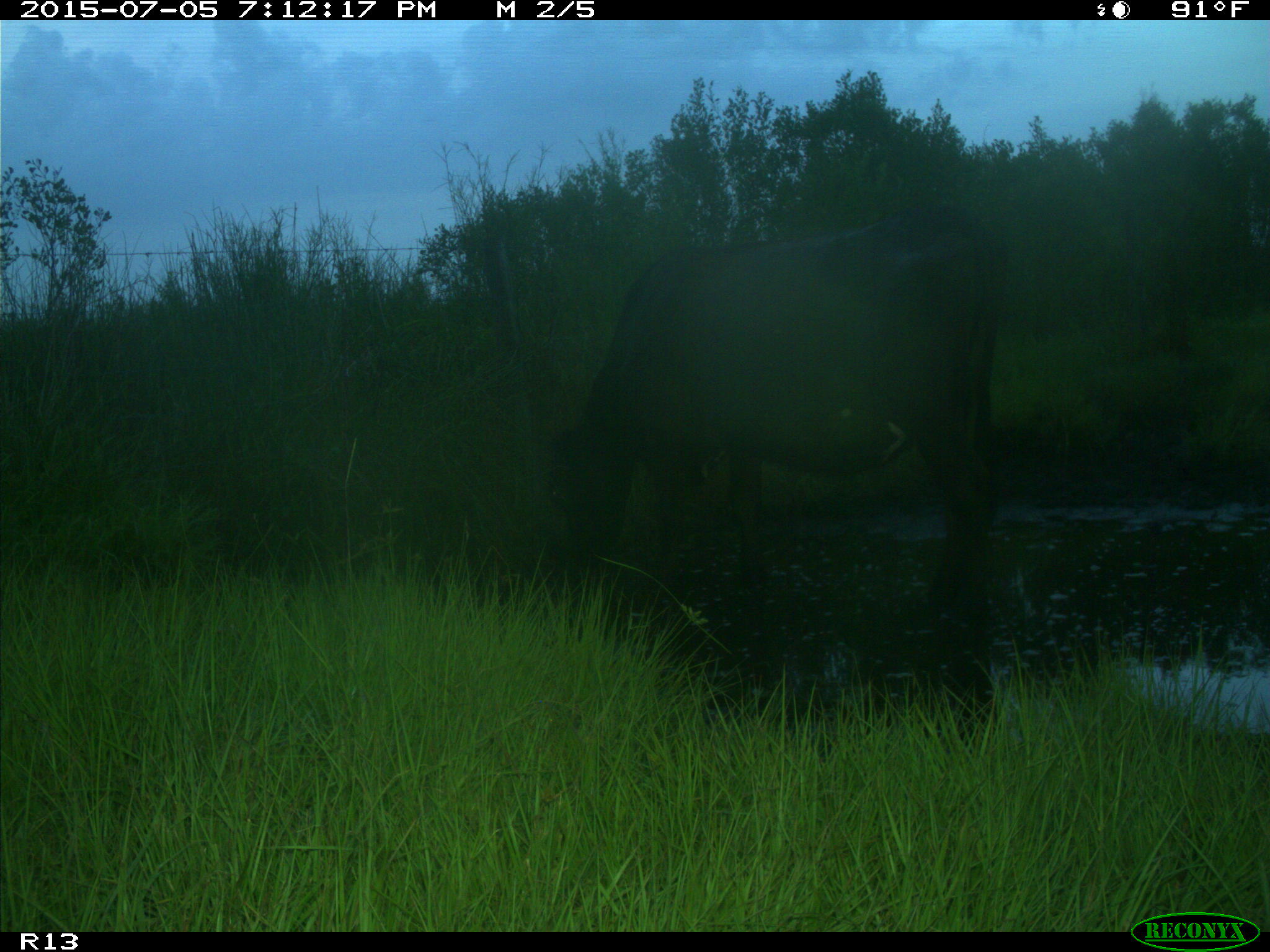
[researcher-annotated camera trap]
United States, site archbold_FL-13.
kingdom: Animalia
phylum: Chordata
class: Mammalia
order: Artiodactyla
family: Bovidae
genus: Bos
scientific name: Bos taurus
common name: domestic cow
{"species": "Bos taurus (domestic cow)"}